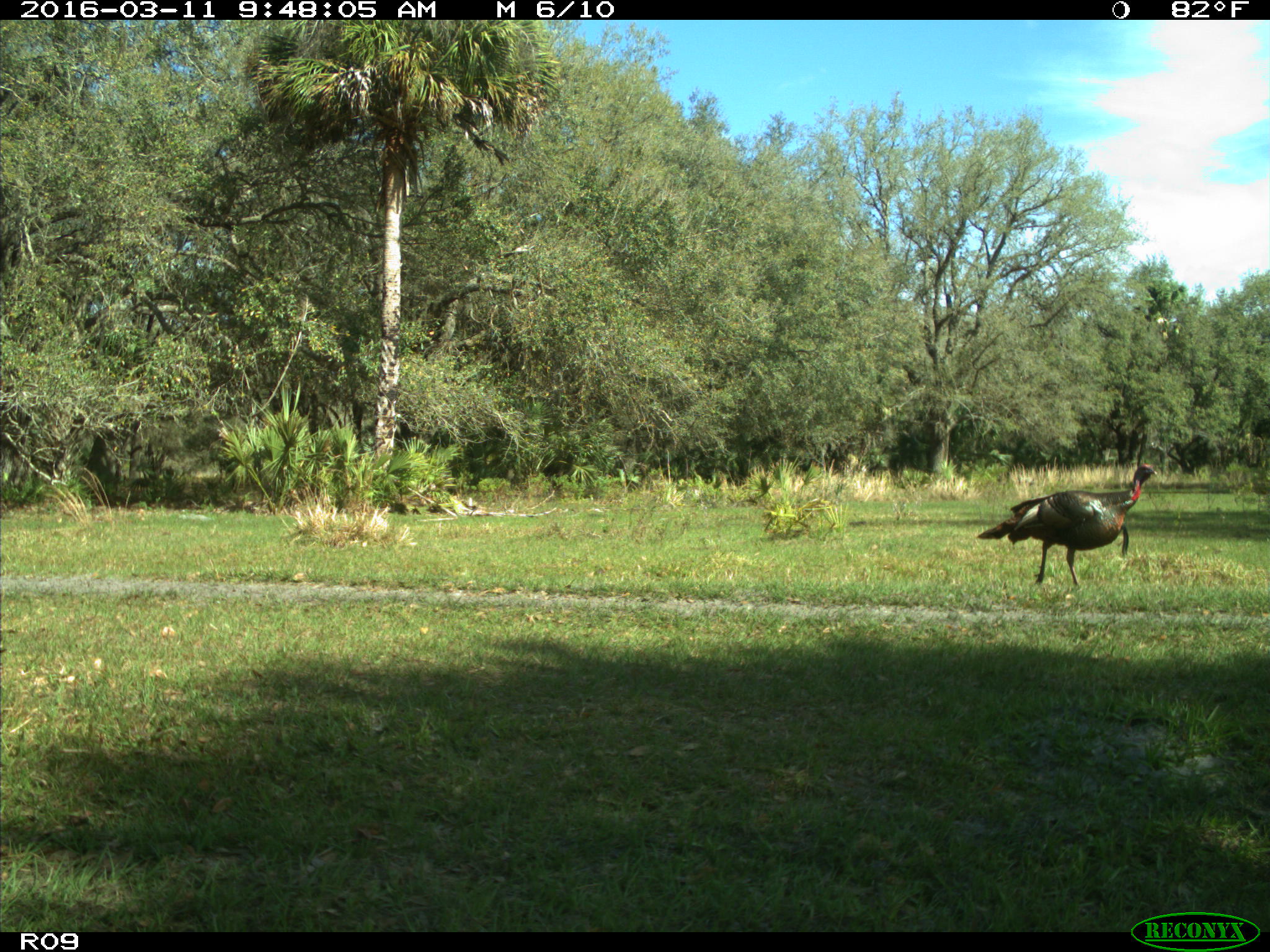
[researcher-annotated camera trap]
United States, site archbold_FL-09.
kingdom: Animalia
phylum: Chordata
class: Aves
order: Galliformes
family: Phasianidae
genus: Meleagris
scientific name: Meleagris gallopavo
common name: wild turkey